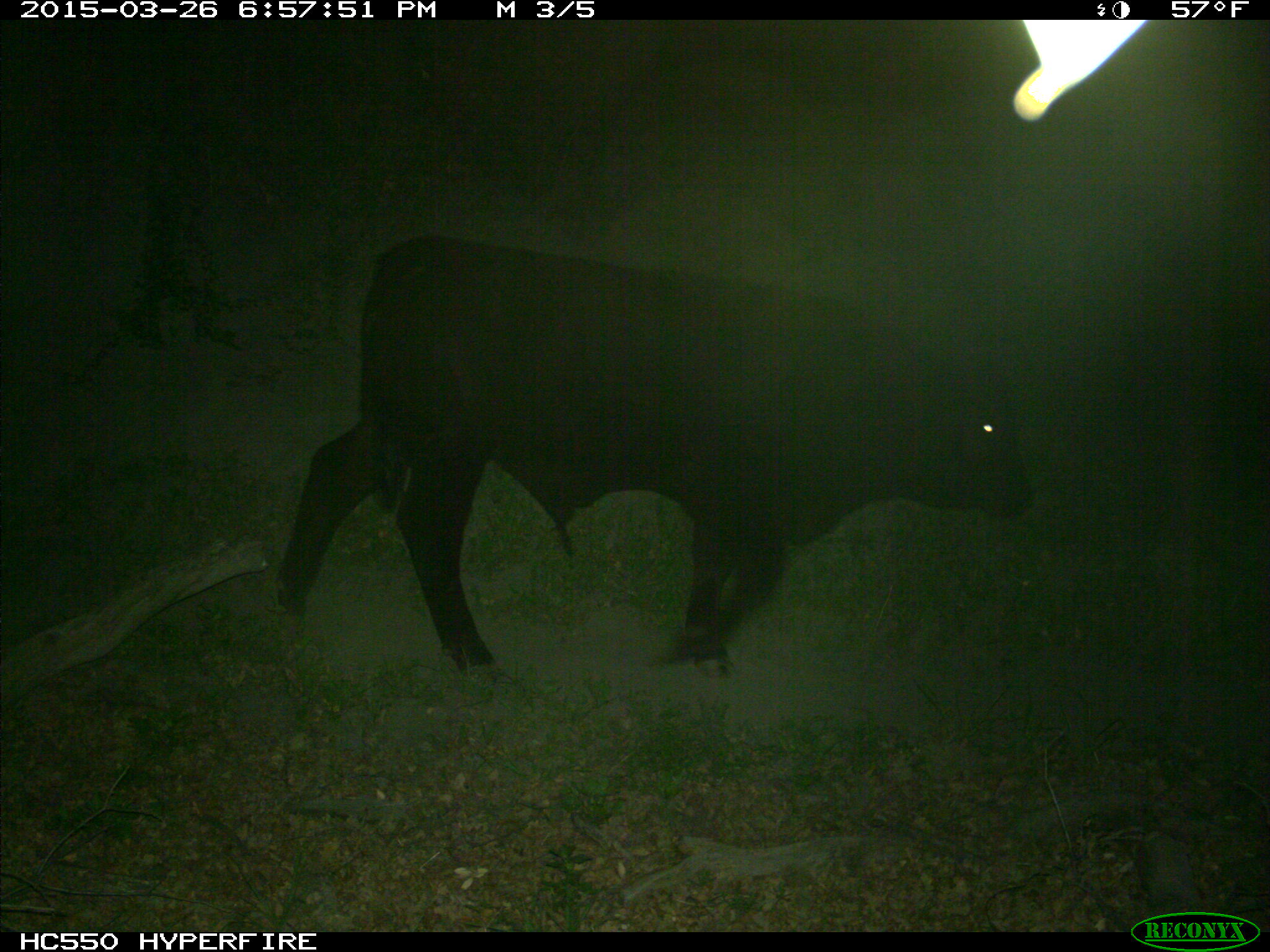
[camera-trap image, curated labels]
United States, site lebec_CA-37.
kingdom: Animalia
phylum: Chordata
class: Mammalia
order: Artiodactyla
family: Bovidae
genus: Bos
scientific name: Bos taurus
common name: domestic cow